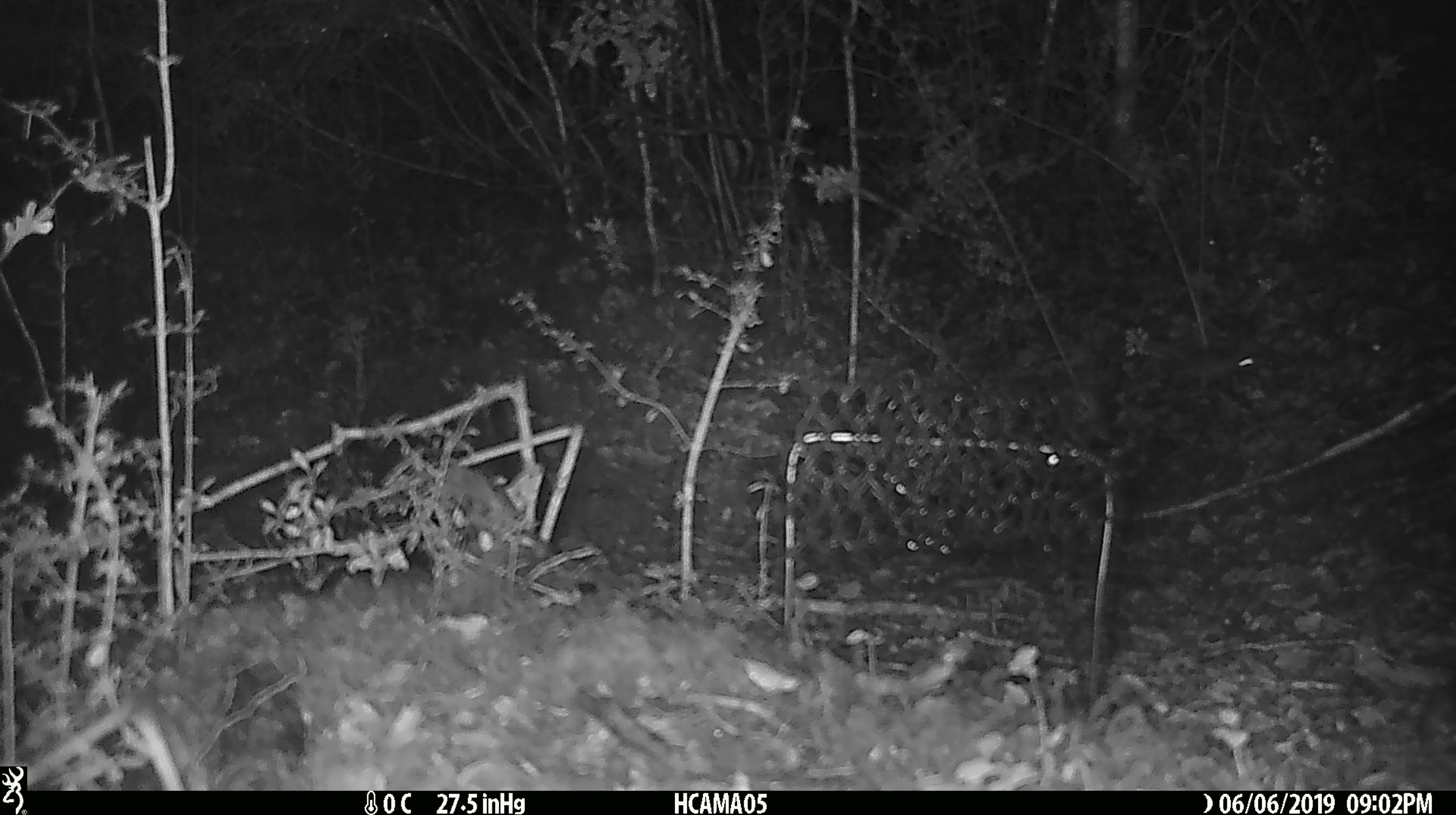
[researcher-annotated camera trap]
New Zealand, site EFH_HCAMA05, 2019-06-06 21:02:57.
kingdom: Animalia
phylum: Chordata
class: Mammalia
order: Rodentia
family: Muridae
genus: Mus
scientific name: Mus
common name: mouse